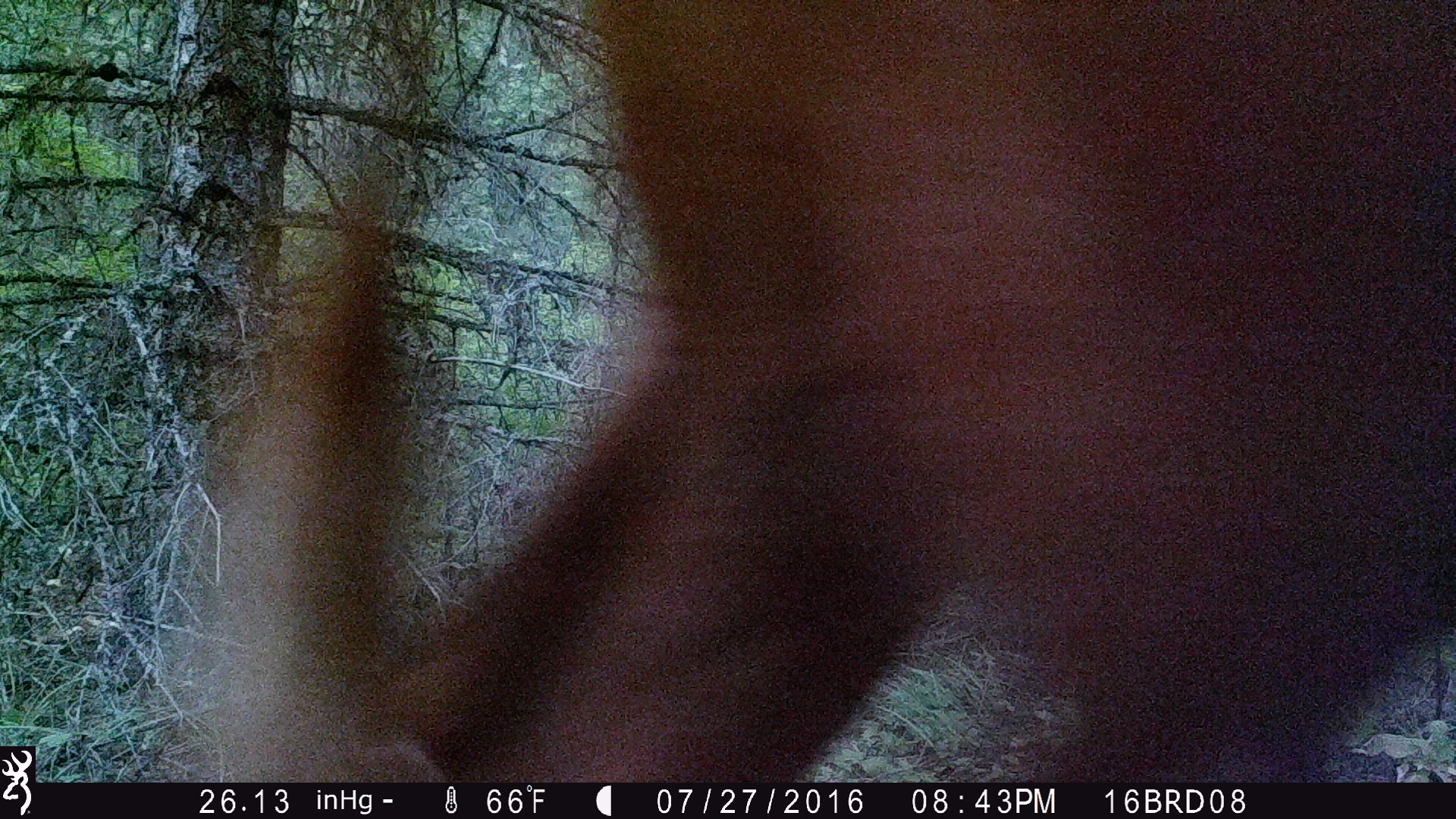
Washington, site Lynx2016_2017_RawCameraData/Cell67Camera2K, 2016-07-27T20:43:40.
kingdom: Animalia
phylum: Chordata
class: Mammalia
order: Artiodactyla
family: Bovidae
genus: Bos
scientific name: Bos taurus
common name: domestic cattle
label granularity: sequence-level